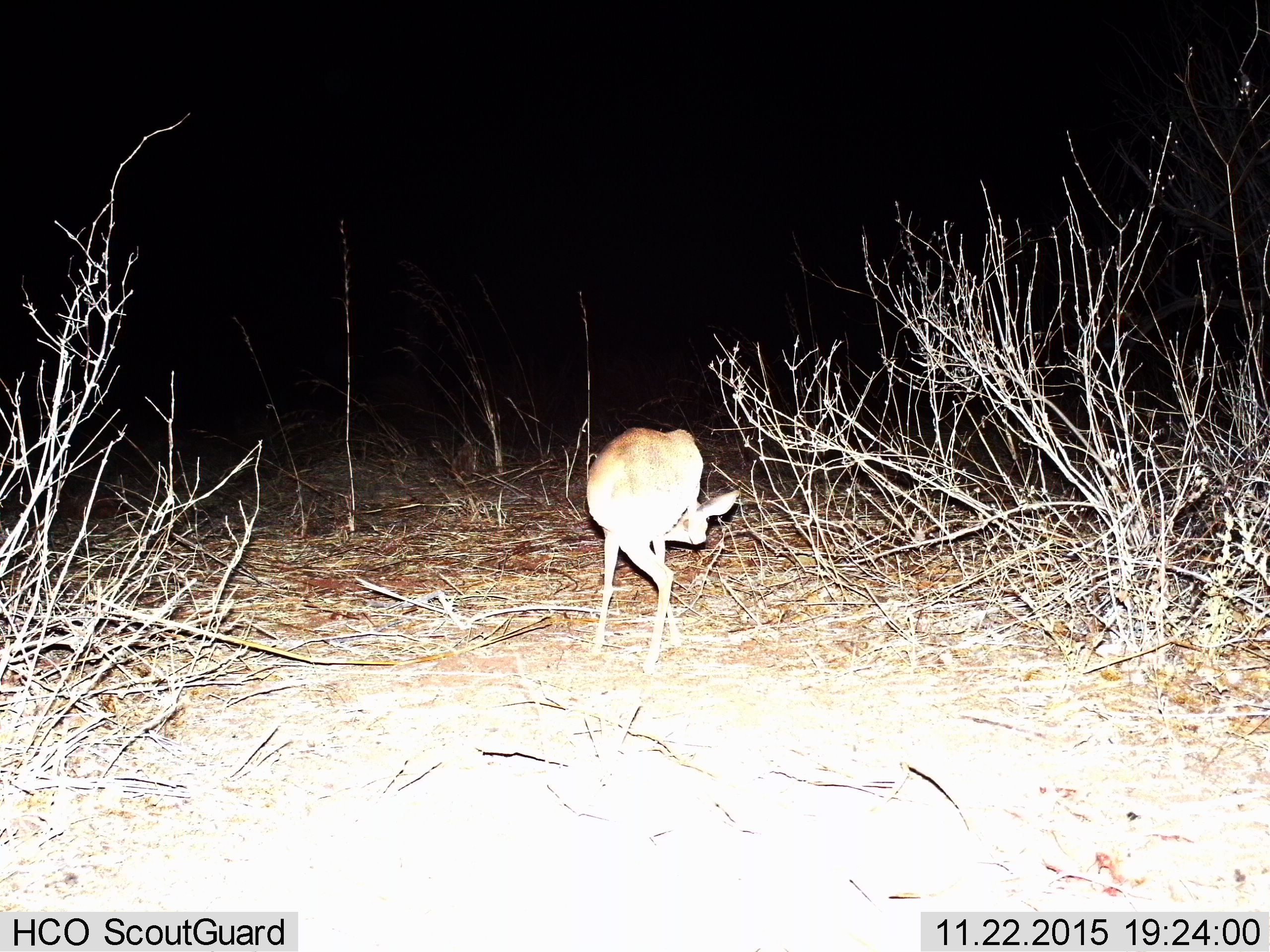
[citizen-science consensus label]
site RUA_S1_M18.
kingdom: Animalia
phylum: Chordata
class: Mammalia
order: Artiodactyla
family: Bovidae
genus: Madoqua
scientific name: Madoqua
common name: dik-dik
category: dikdik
Dikdik (dik-dik) (Madoqua), count 1. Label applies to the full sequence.